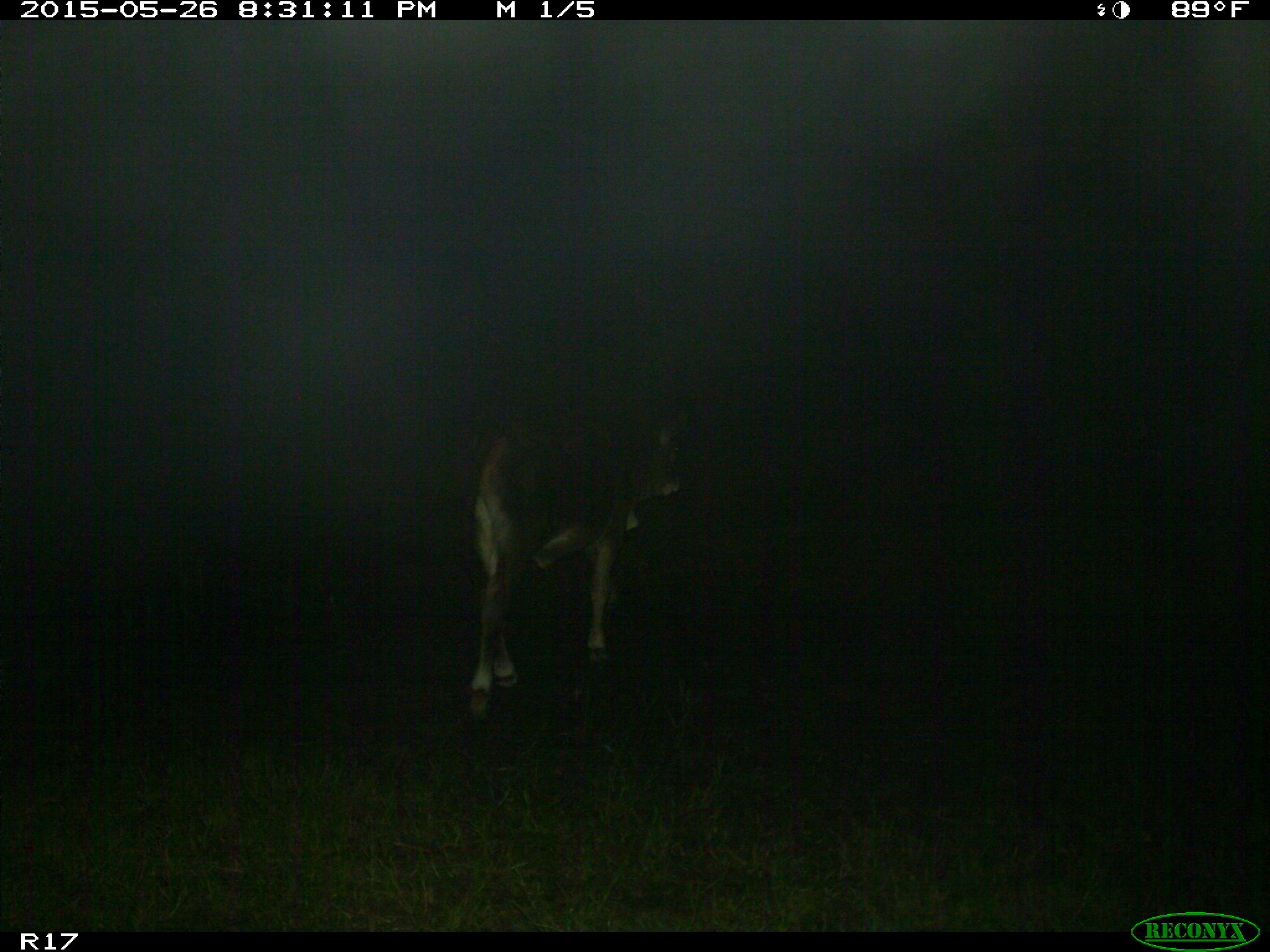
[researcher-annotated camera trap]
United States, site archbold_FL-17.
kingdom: Animalia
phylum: Chordata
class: Mammalia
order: Artiodactyla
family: Bovidae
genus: Bos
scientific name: Bos taurus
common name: domestic cow